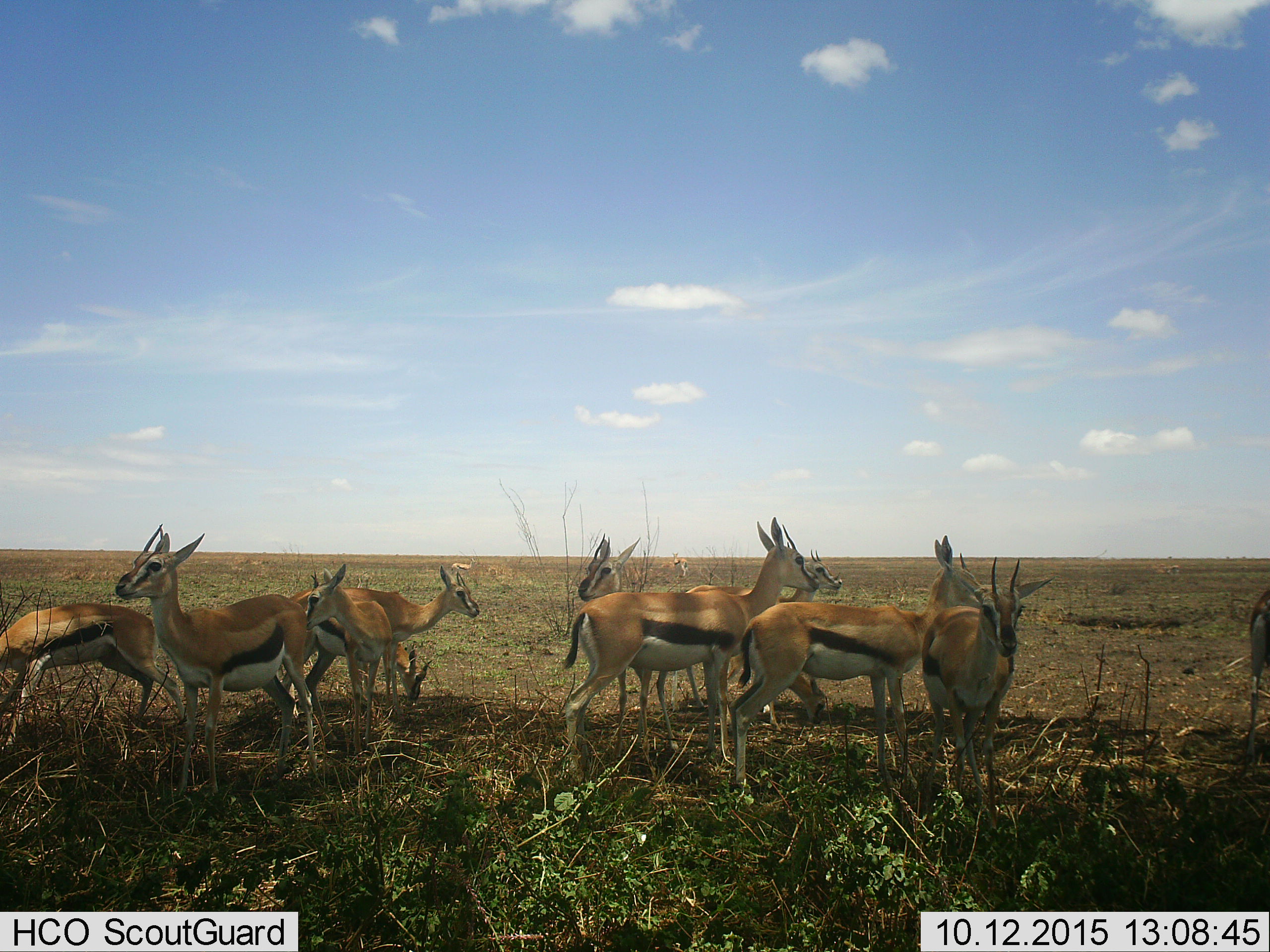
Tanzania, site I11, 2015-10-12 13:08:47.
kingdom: Animalia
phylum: Chordata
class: Mammalia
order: Artiodactyla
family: Bovidae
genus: Eudorcas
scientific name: Eudorcas thomsonii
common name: thomson's gazelle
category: gazellethomsons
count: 11-50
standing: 90%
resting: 10%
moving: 0%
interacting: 0%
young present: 40%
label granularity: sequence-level